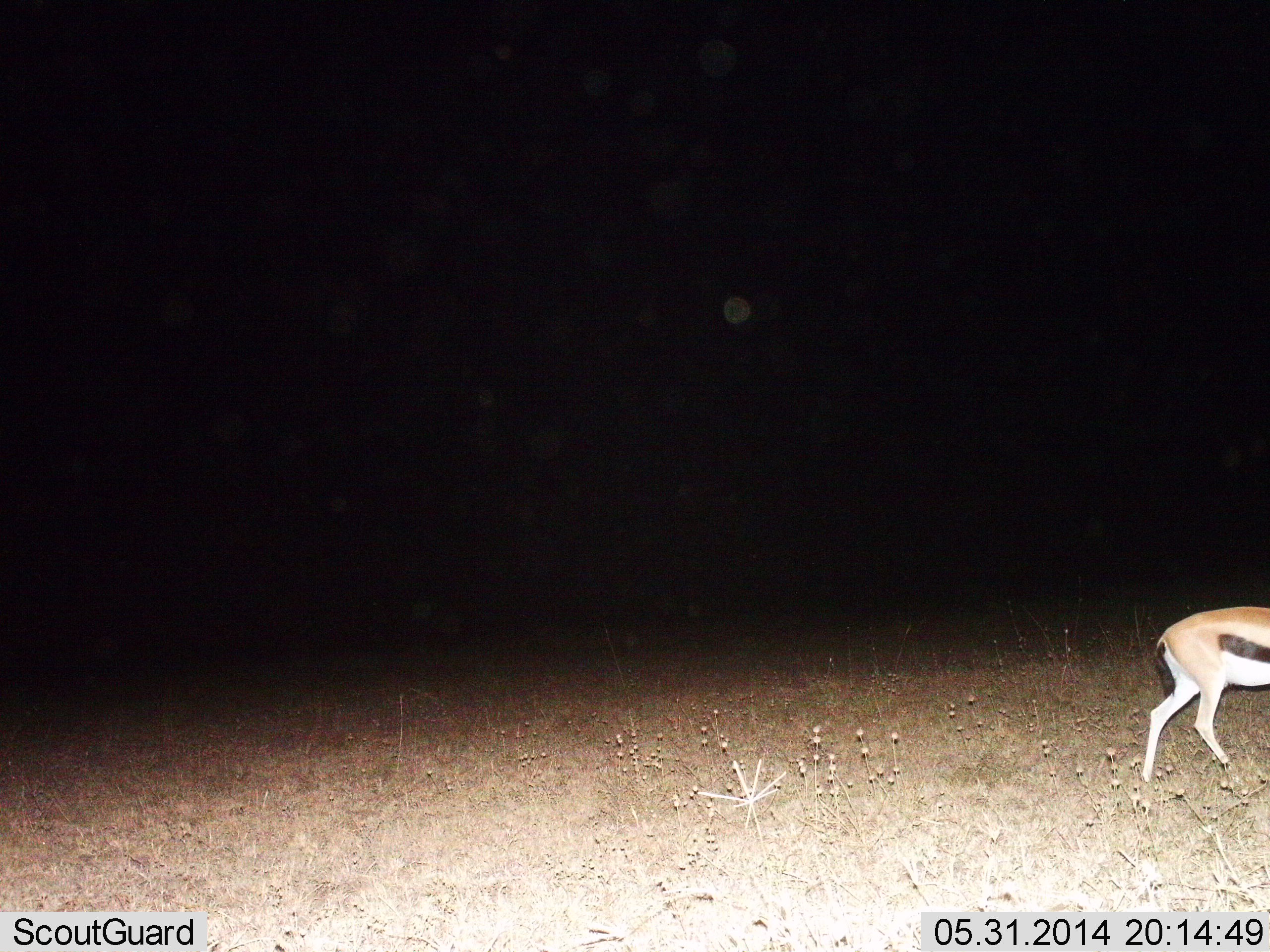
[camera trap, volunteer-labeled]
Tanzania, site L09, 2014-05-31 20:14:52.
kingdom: Animalia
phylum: Chordata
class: Mammalia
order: Artiodactyla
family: Bovidae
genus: Eudorcas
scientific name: Eudorcas thomsonii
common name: thomson's gazelle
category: gazellethomsons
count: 1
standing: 10%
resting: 0%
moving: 90%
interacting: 0%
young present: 0%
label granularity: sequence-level